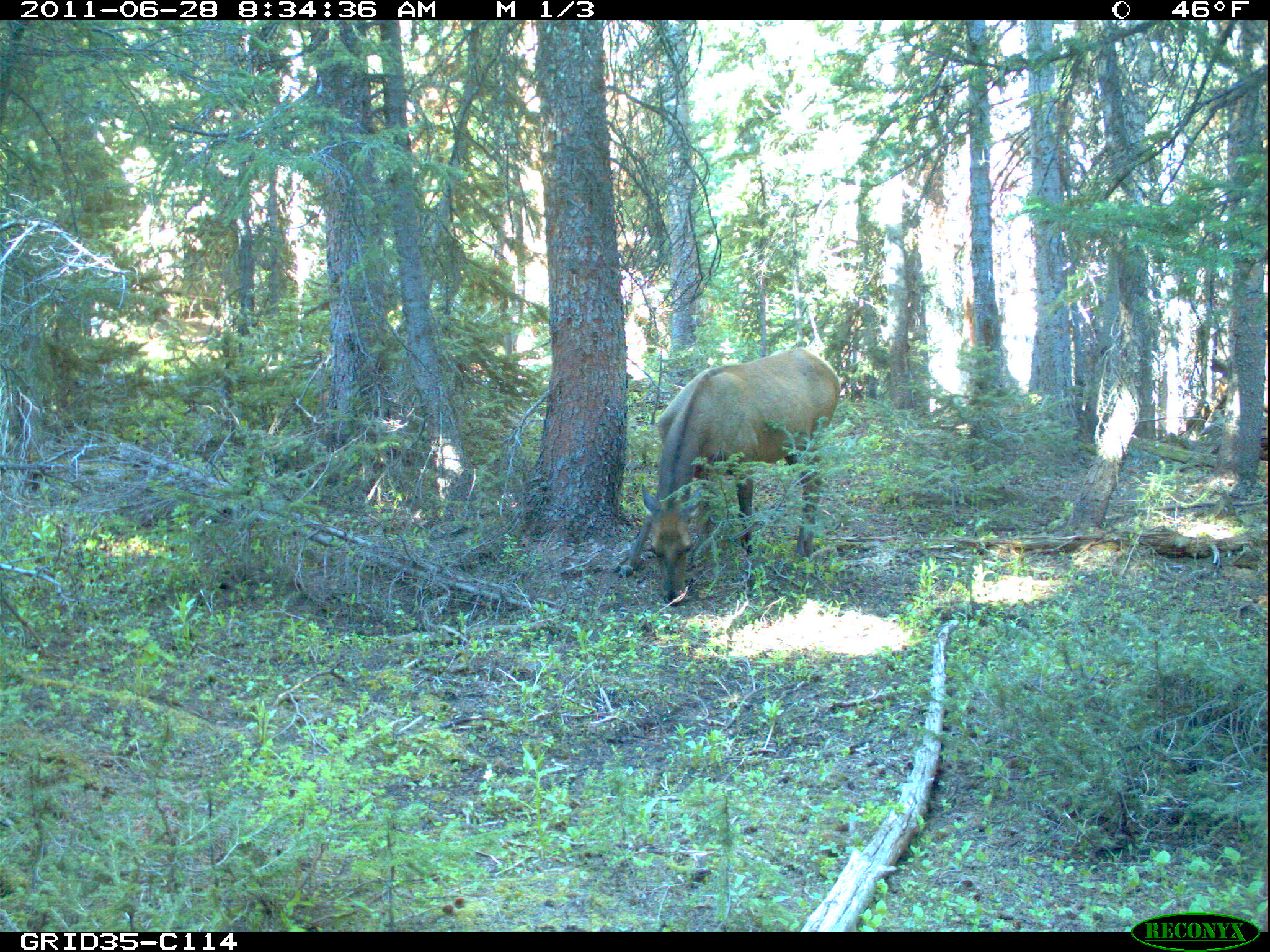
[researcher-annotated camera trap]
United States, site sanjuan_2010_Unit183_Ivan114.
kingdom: Animalia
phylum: Chordata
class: Mammalia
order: Artiodactyla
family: Cervidae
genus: Cervus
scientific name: Cervus elaphus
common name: red deer